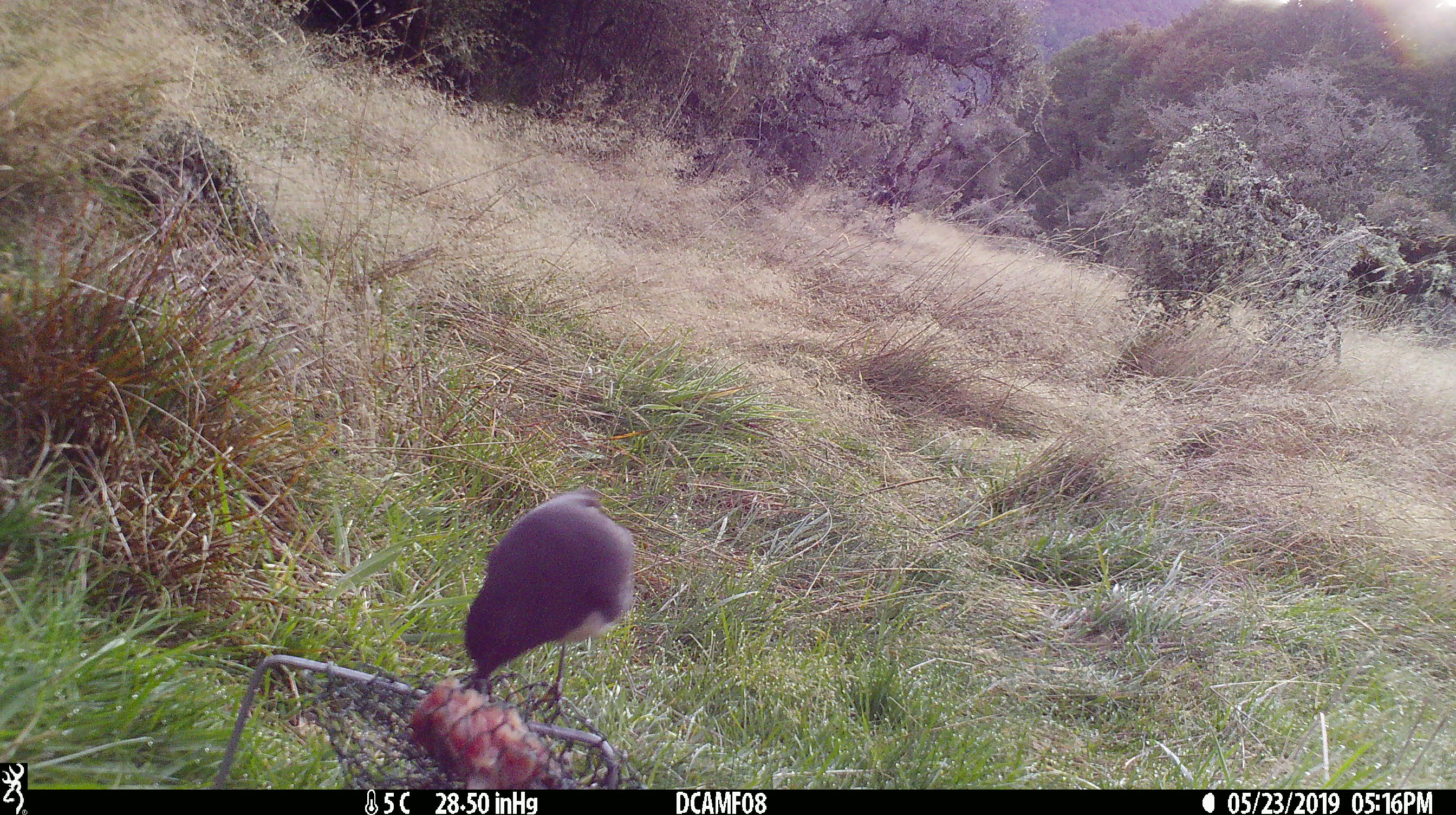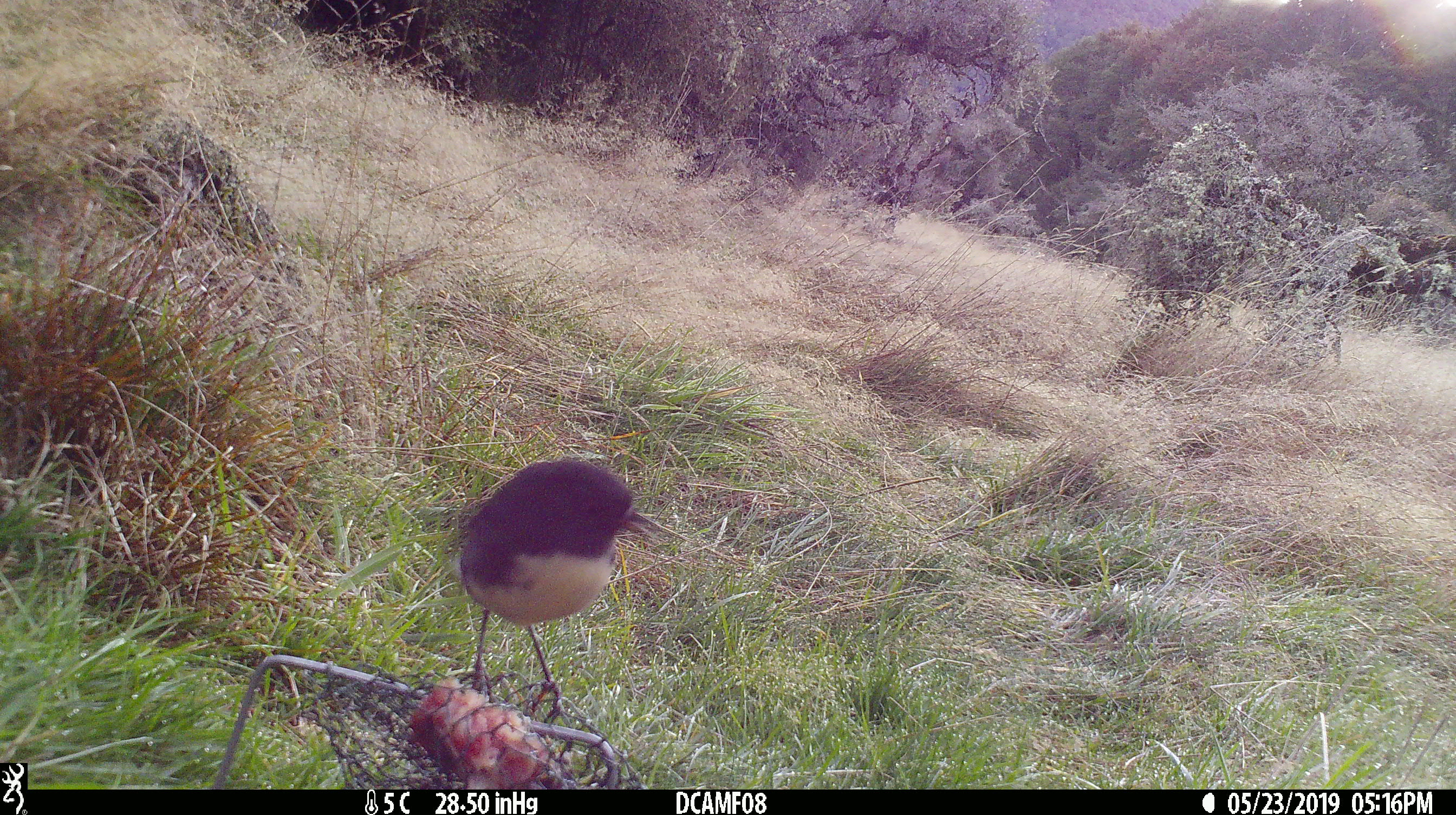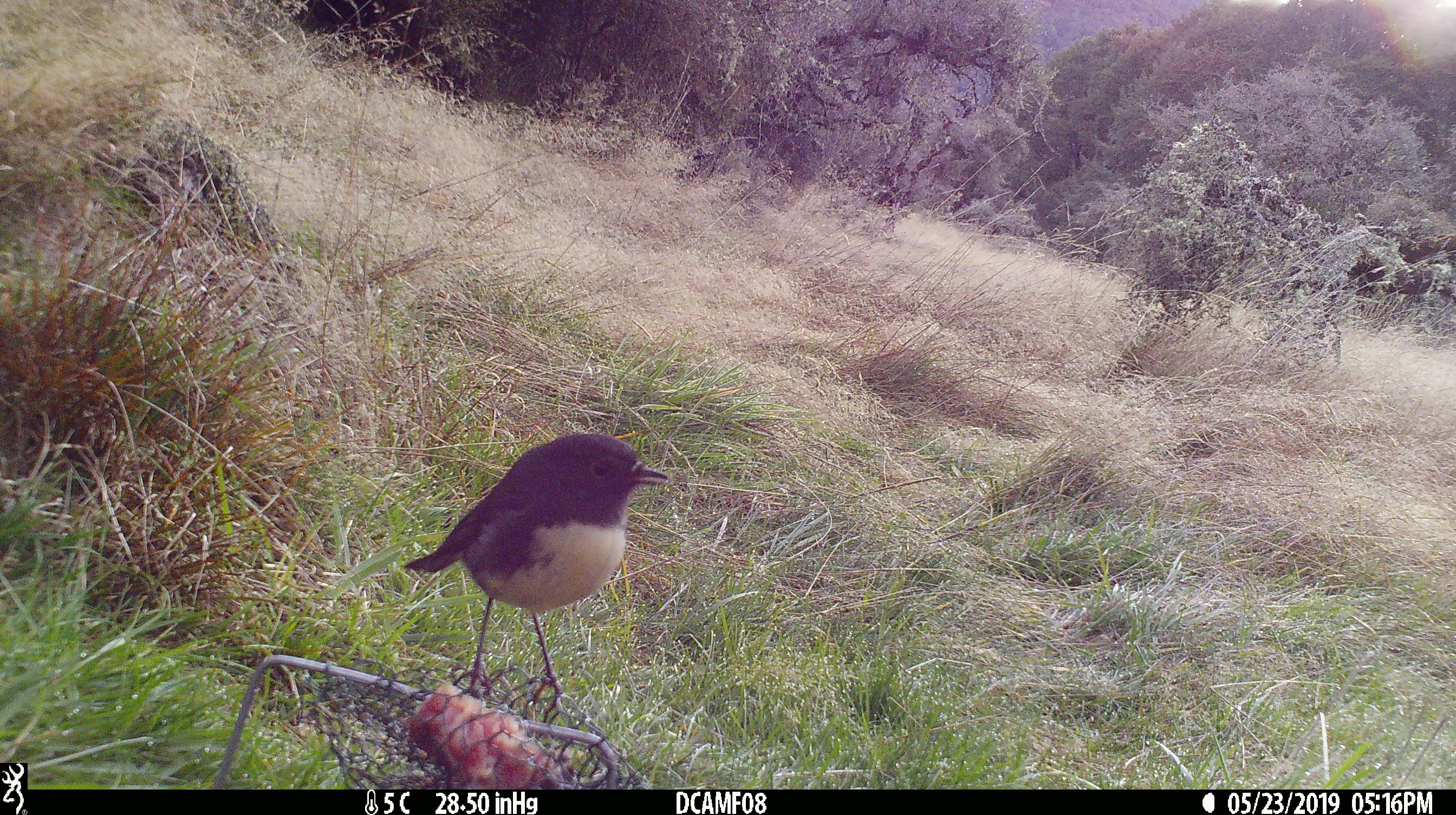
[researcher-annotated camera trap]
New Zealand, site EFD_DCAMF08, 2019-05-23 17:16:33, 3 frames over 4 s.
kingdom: Animalia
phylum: Chordata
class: Aves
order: Passeriformes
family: Petroicidae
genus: Petroica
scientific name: Petroica australis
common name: new zealand robin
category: robin